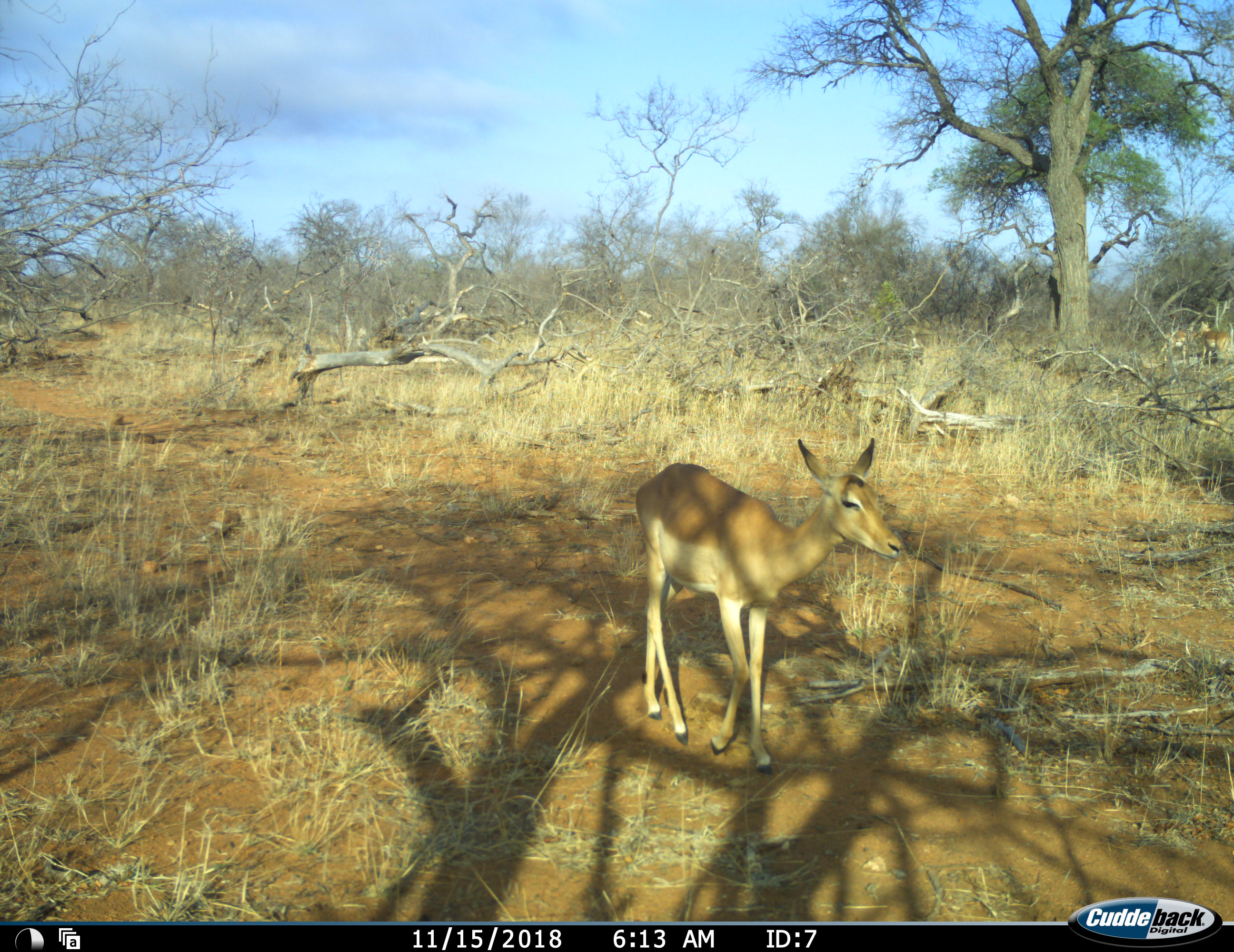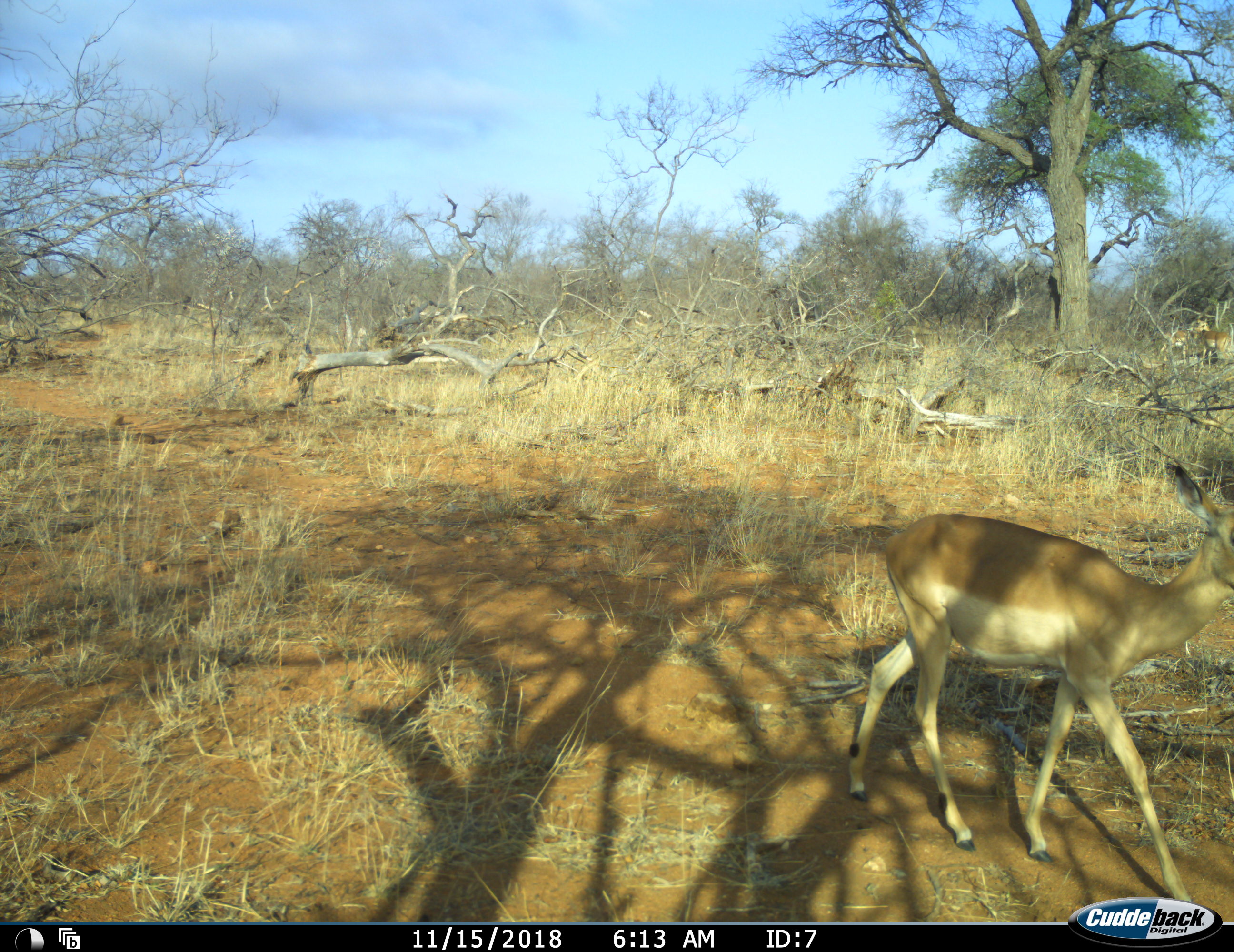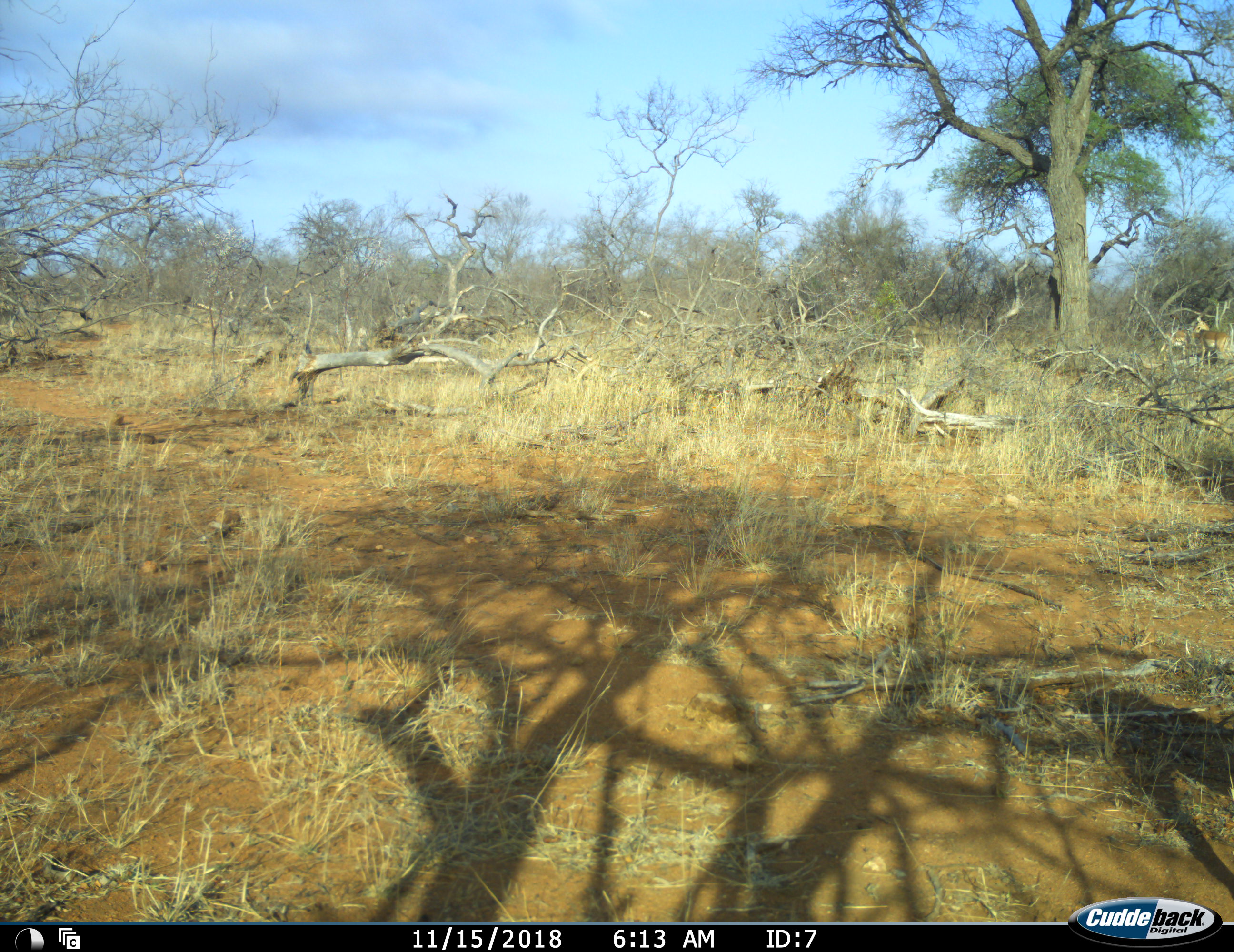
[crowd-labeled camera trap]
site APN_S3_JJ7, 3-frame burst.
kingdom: Animalia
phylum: Chordata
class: Mammalia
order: Artiodactyla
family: Bovidae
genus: Aepyceros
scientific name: Aepyceros melampus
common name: impala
Impala (Aepyceros melampus), count 1. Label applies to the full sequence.